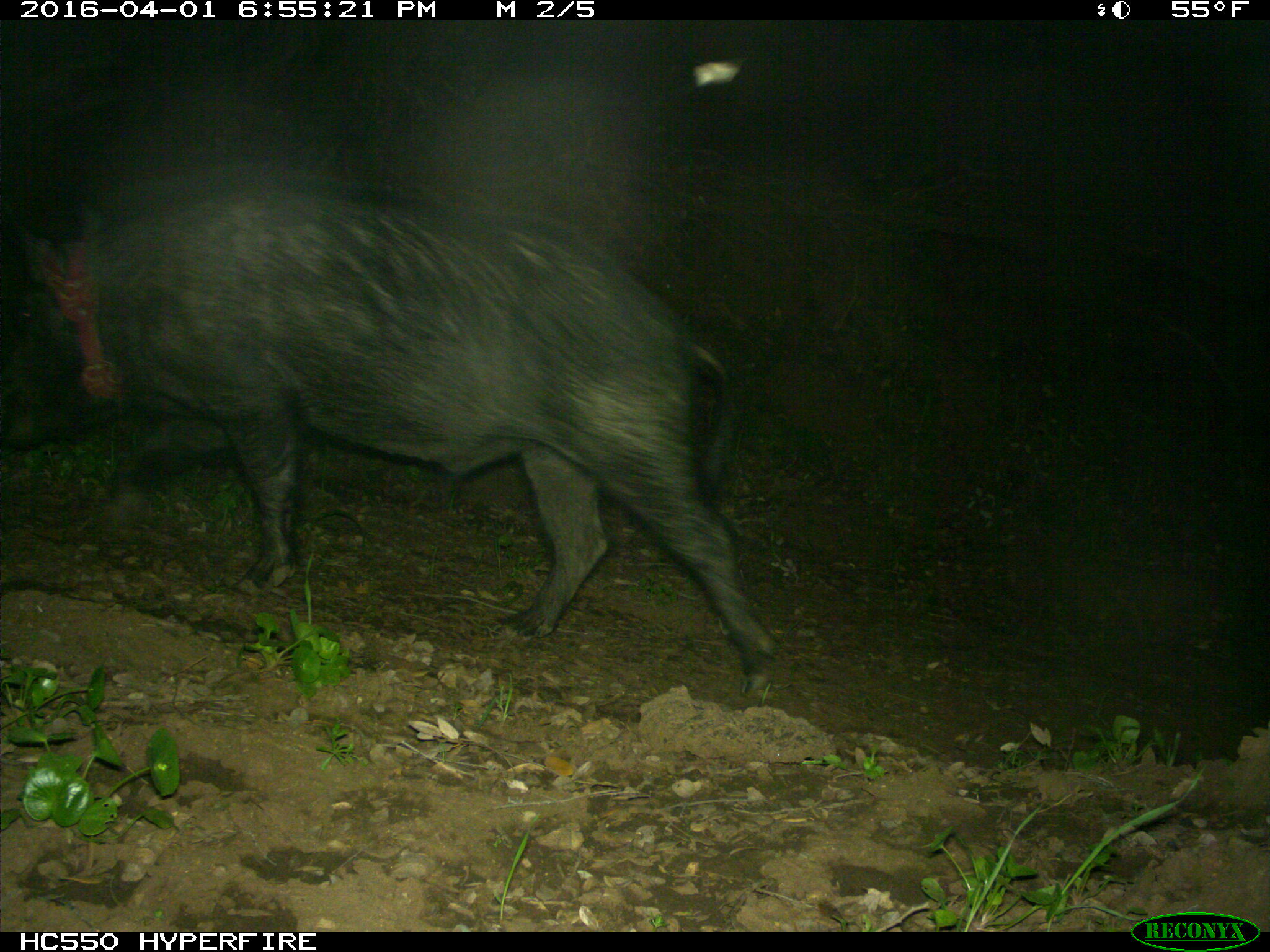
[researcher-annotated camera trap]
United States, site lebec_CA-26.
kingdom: Animalia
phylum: Chordata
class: Mammalia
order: Artiodactyla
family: Suidae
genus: Sus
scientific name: Sus scrofa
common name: wild boar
Sus scrofa (wild boar).